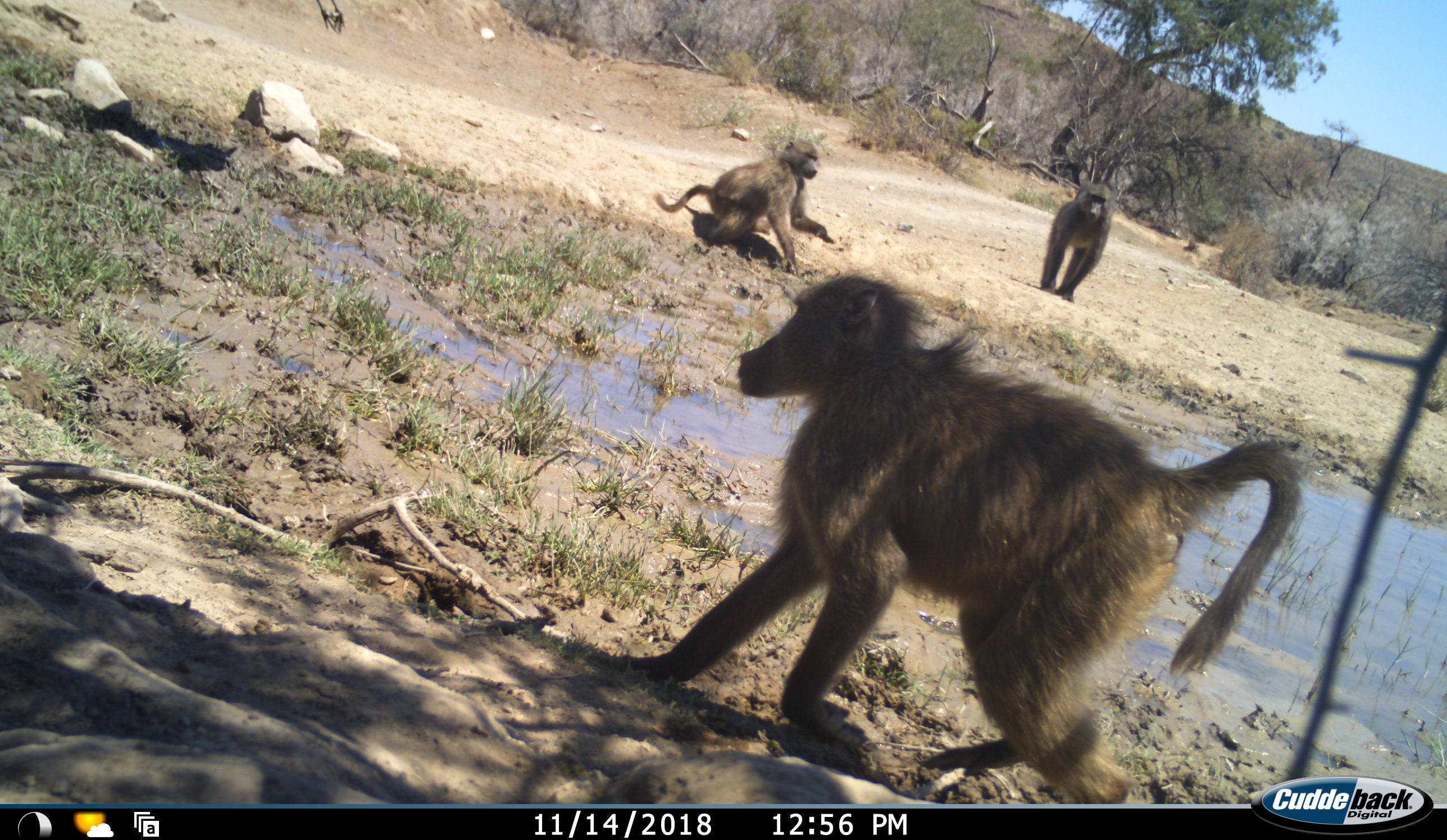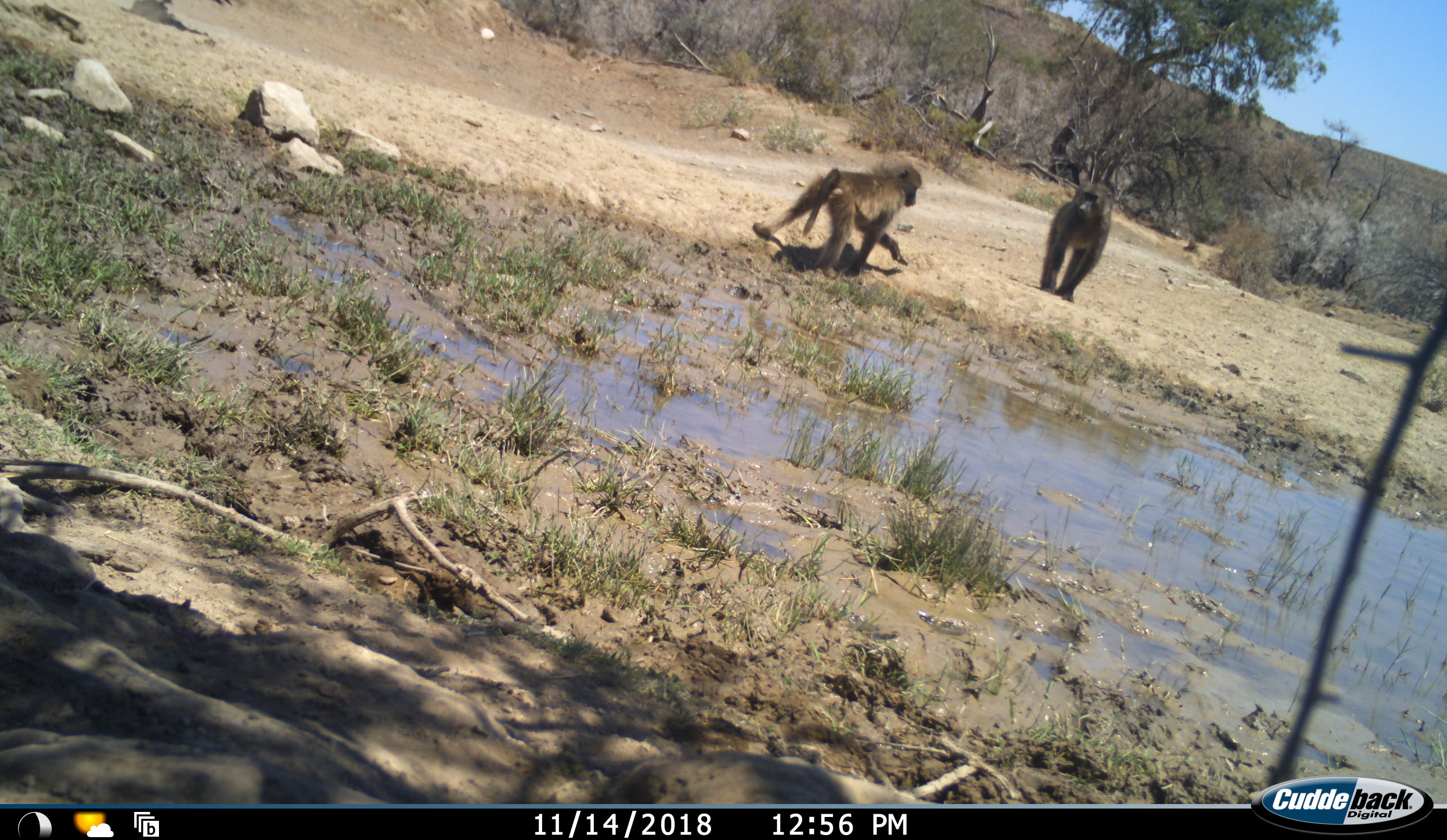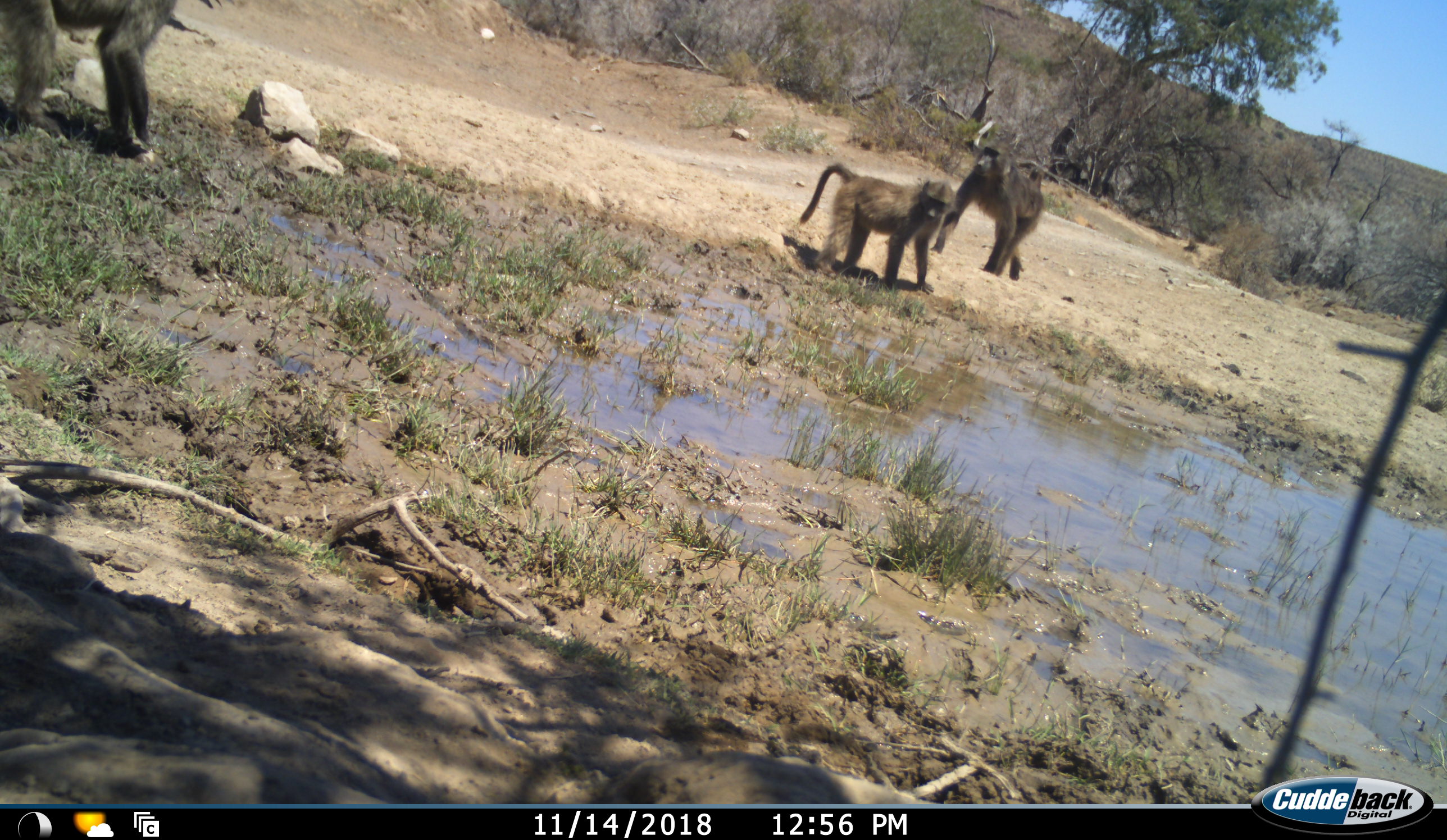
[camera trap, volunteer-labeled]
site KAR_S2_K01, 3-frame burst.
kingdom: Animalia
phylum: Chordata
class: Mammalia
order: Primates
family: Cercopithecidae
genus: Papio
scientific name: Papio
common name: baboon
Baboon (Papio), count 3. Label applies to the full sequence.